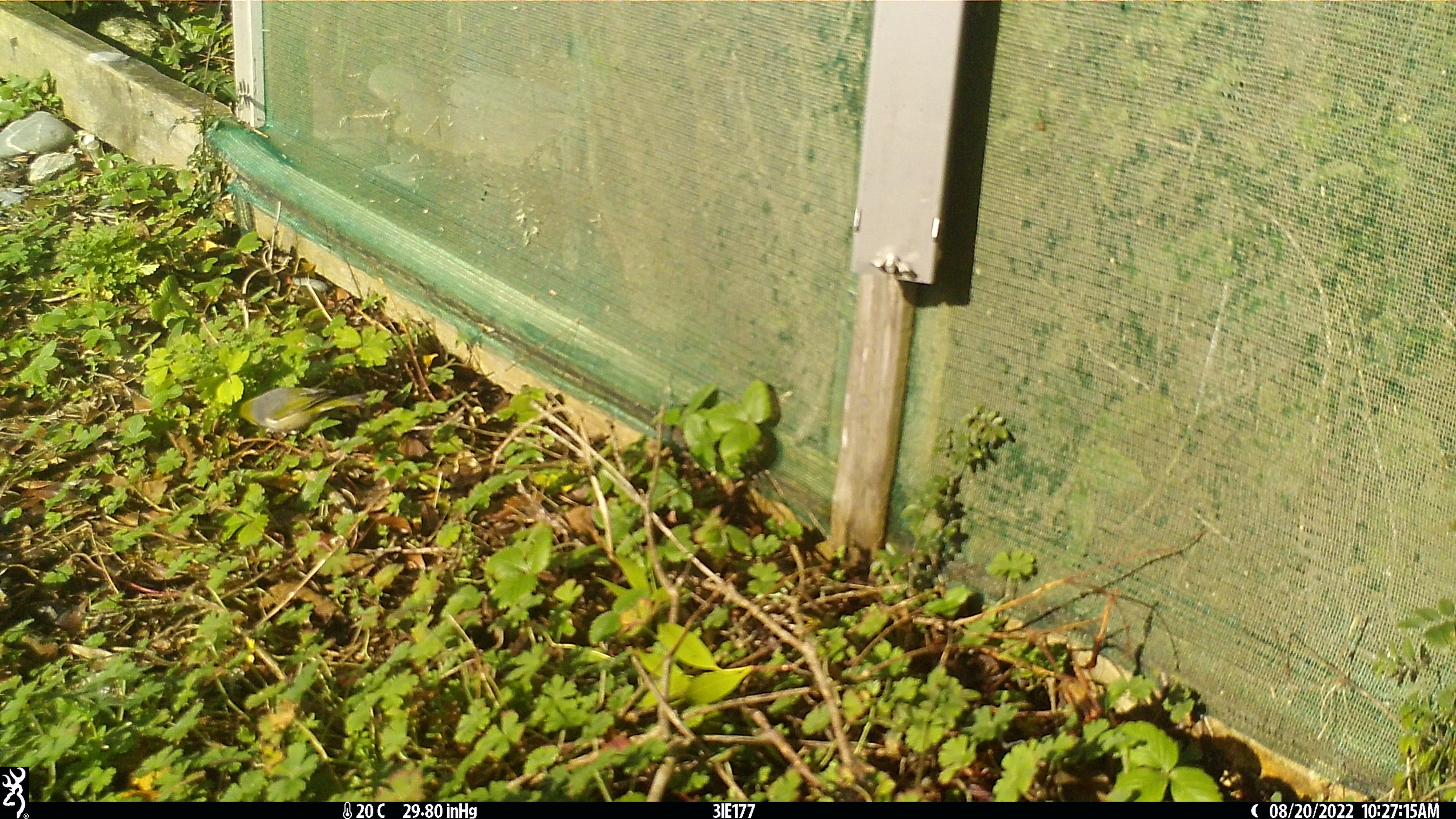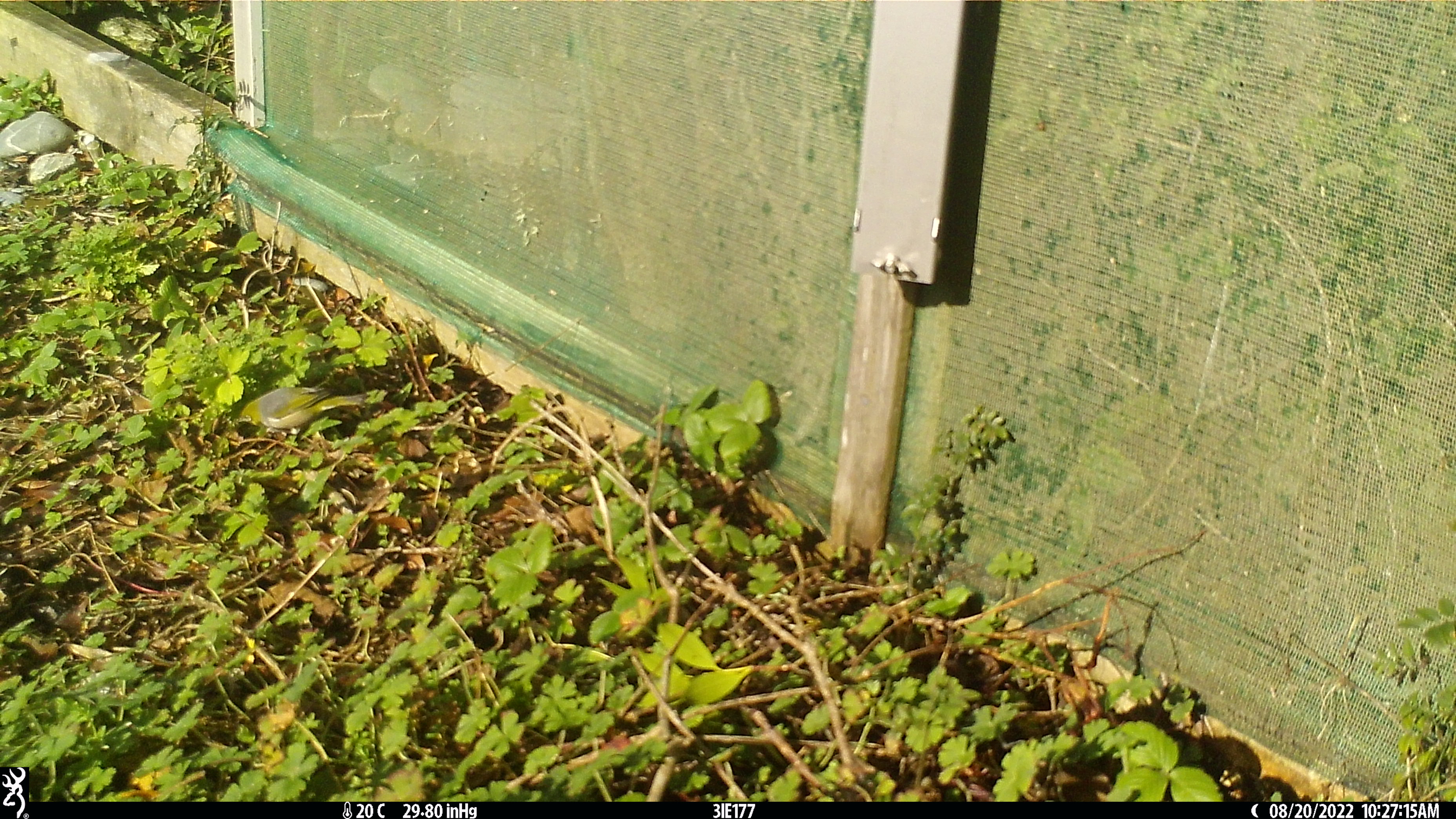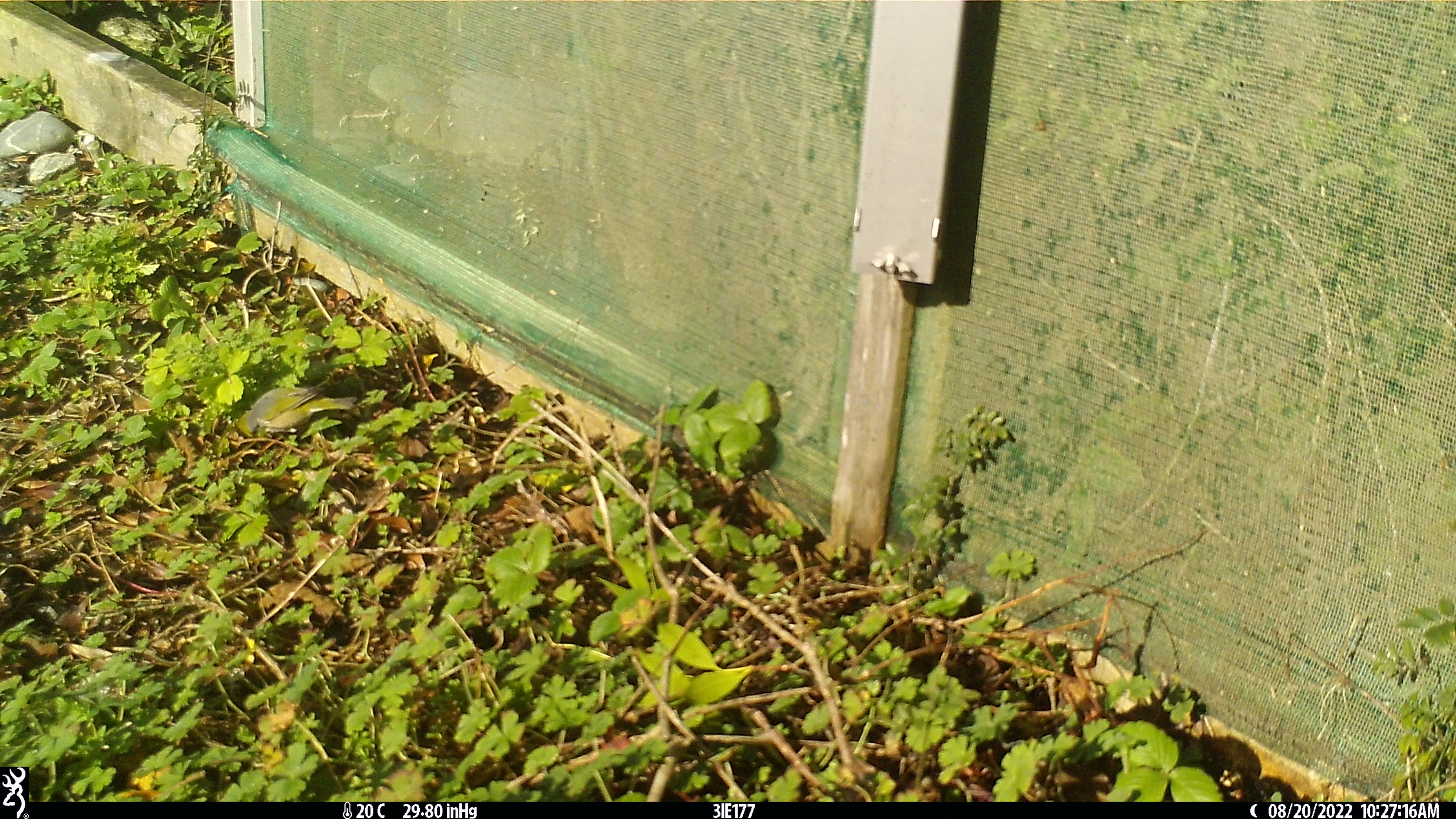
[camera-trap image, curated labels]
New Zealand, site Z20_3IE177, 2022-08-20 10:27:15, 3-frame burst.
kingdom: Animalia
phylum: Chordata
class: Aves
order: Passeriformes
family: Zosteropidae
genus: Zosterops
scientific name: Zosterops lateralis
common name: silvereye